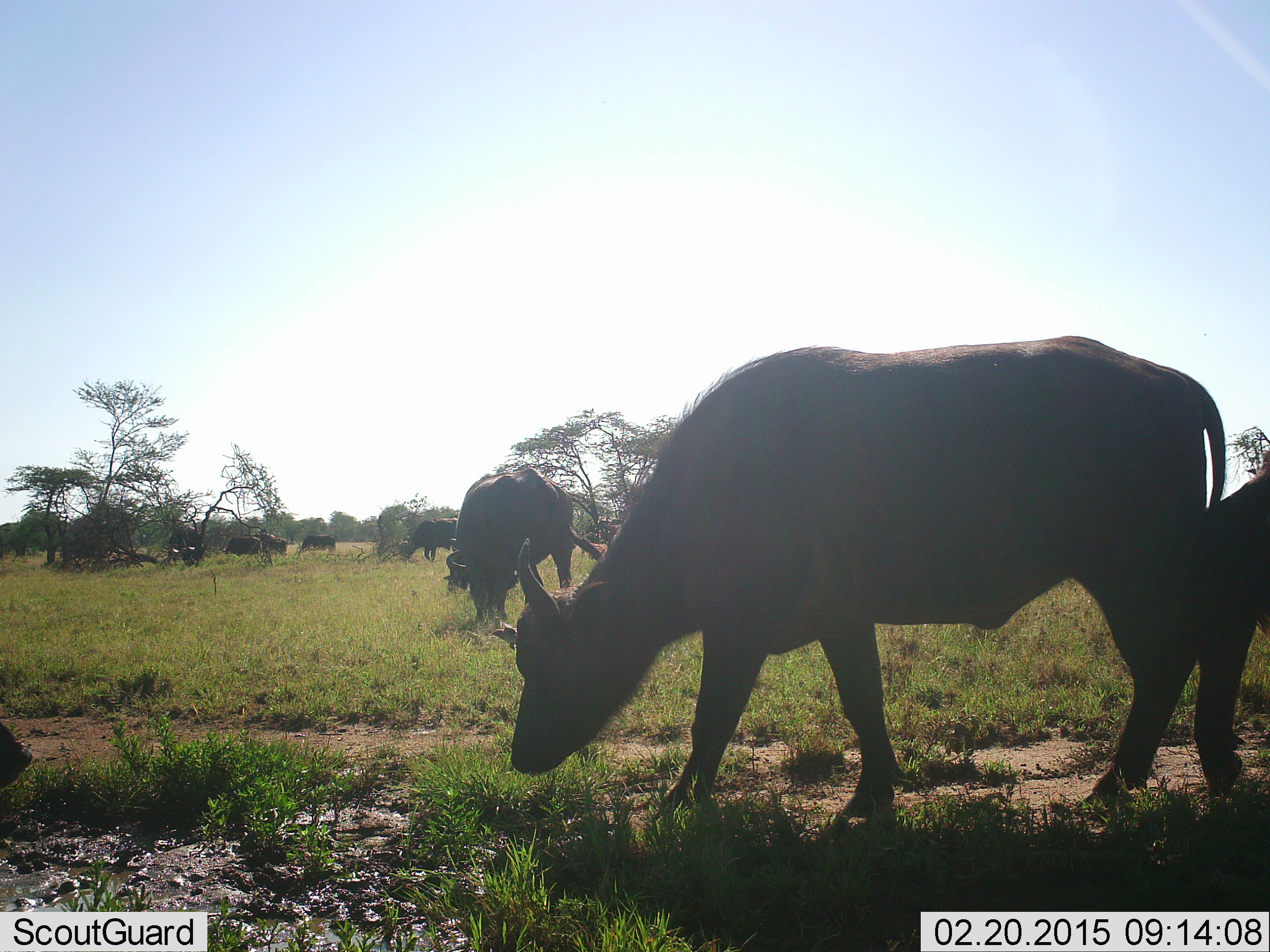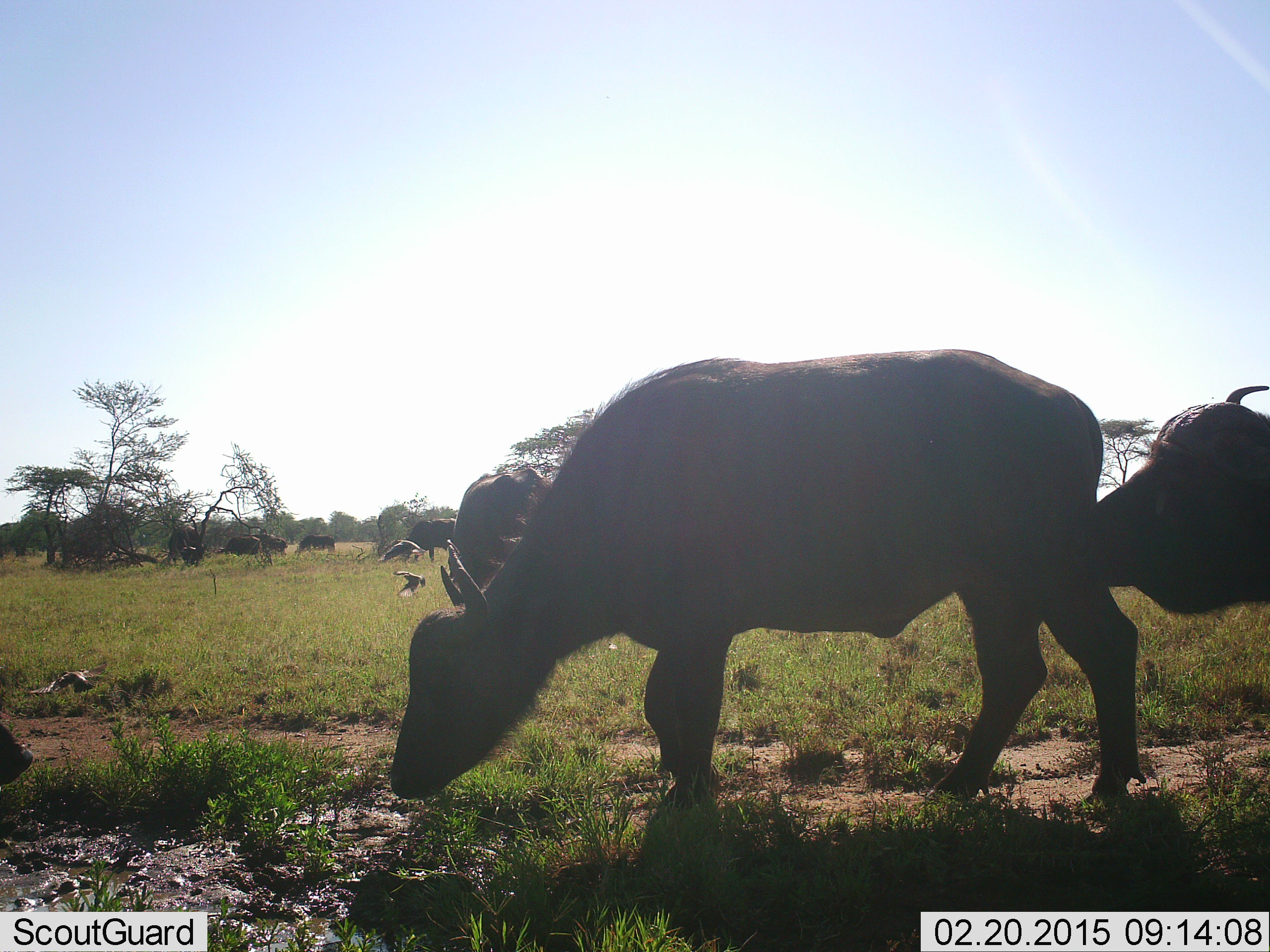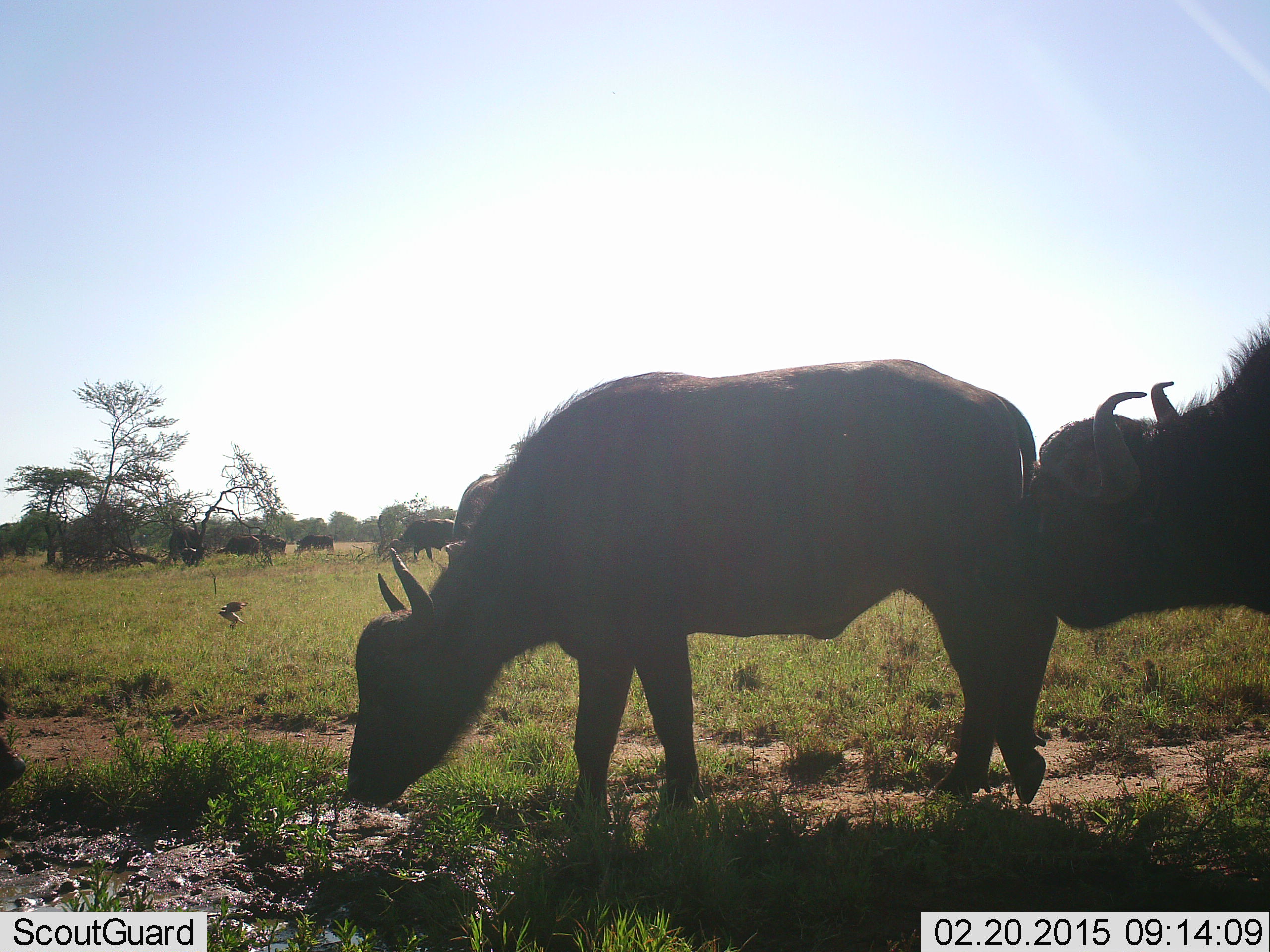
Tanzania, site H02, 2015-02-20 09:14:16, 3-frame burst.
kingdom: Animalia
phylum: Chordata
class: Mammalia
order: Artiodactyla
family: Bovidae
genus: Syncerus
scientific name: Syncerus caffer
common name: cape buffalo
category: buffalo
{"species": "buffalo (cape buffalo) (Syncerus caffer)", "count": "8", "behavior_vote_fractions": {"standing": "61%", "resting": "17%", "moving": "56%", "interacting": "6%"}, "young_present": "6%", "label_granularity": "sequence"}